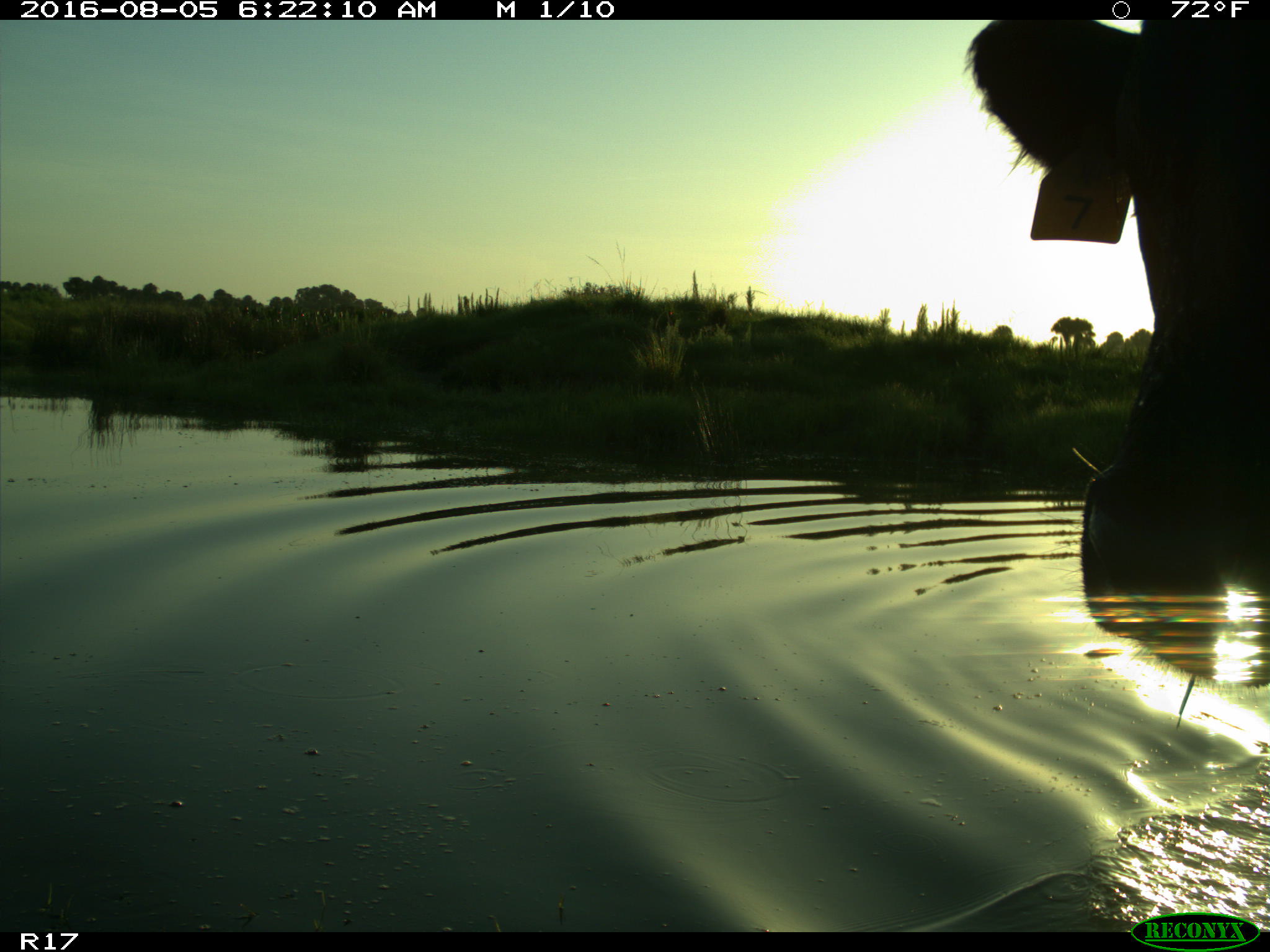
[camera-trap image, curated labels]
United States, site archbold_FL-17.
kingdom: Animalia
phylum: Chordata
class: Mammalia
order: Artiodactyla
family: Bovidae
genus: Bos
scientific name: Bos taurus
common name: domestic cow